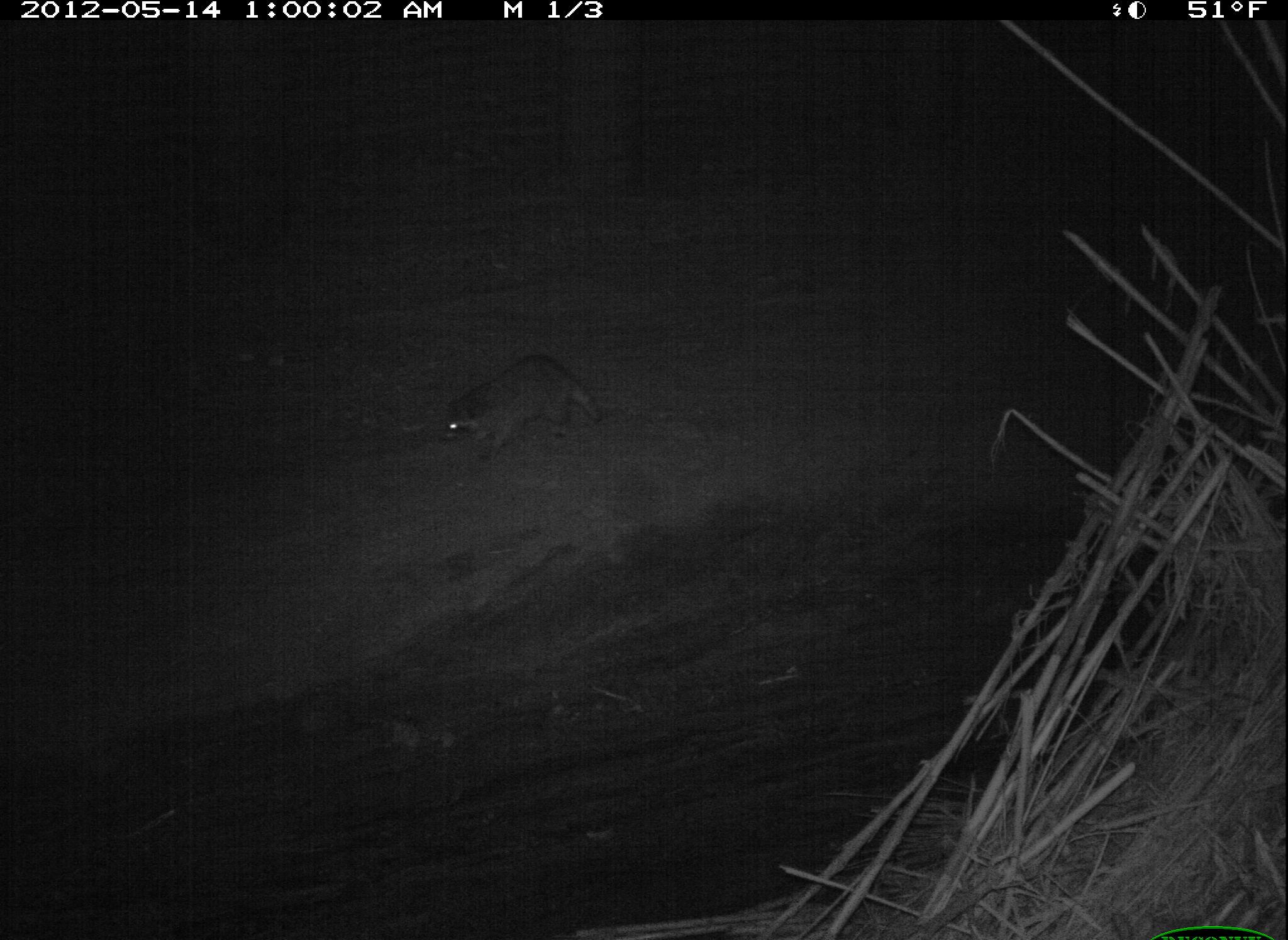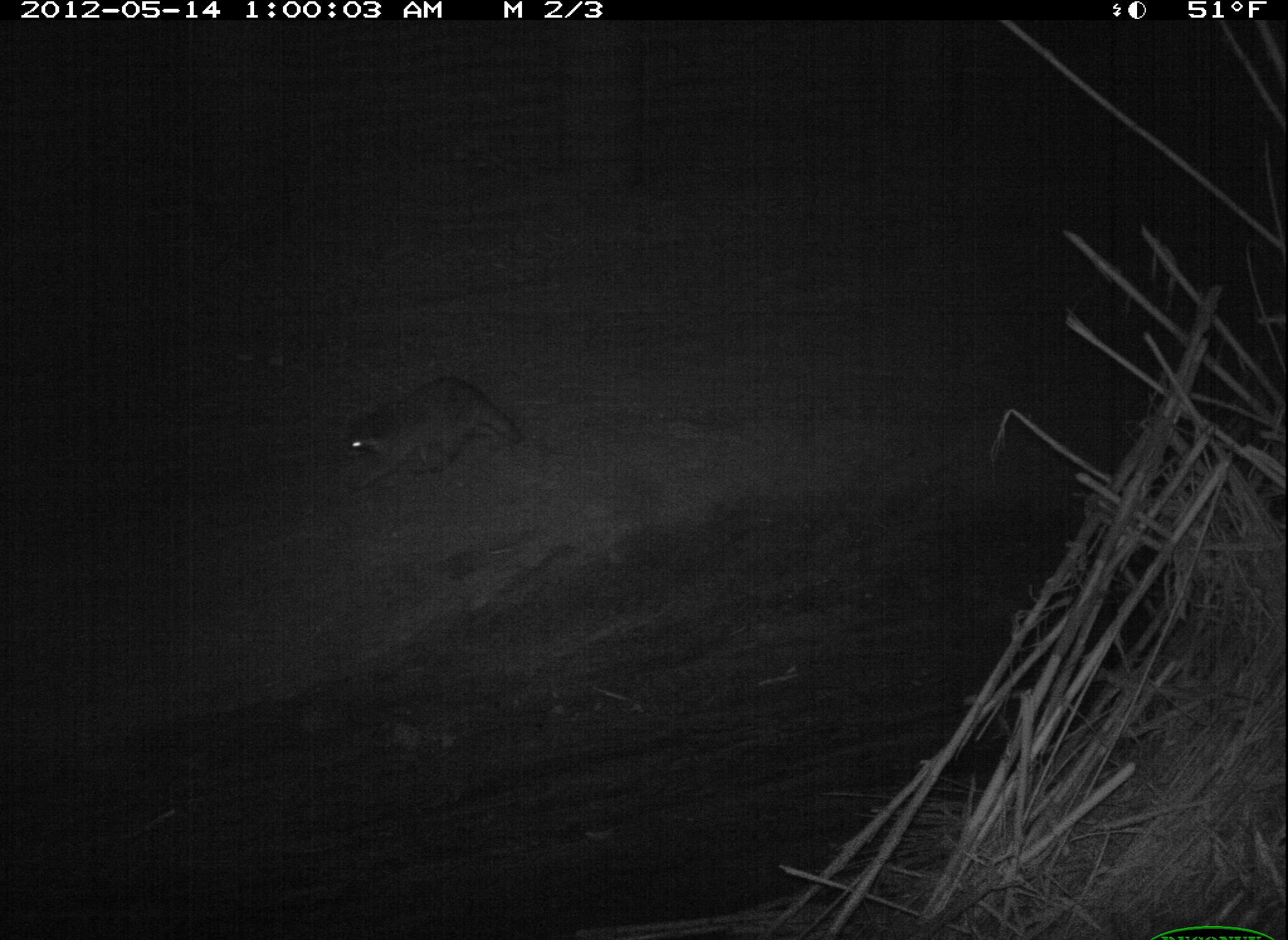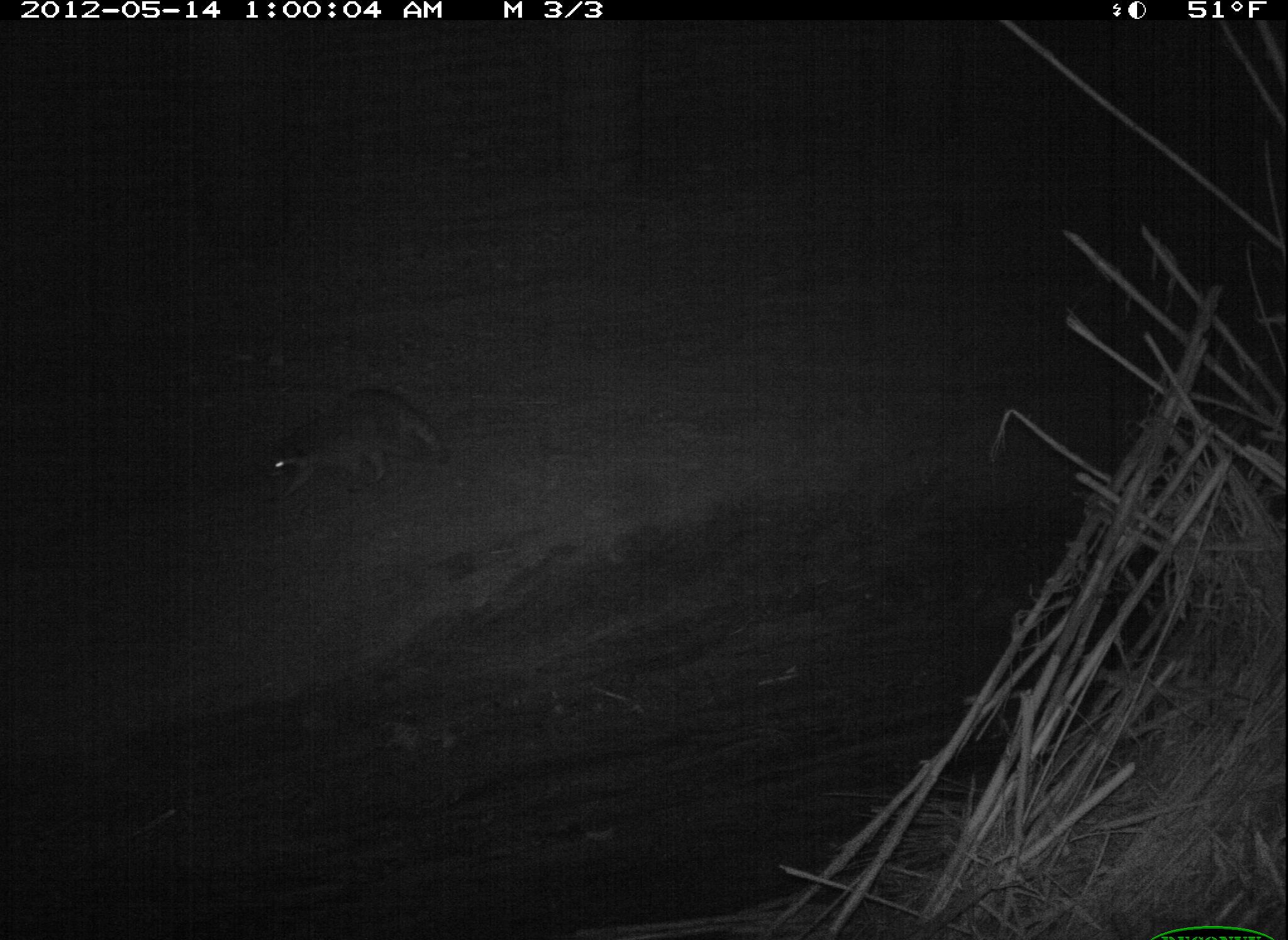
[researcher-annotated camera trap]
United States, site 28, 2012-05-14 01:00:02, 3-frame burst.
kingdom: Animalia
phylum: Chordata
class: Mammalia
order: Carnivora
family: Procyonidae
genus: Procyon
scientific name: Procyon lotor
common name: raccoon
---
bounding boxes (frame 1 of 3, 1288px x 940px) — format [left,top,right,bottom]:
raccoon: [385,333,625,474]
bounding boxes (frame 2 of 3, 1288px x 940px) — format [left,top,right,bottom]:
raccoon: [340,369,528,503]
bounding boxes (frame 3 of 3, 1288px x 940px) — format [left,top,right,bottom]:
raccoon: [253,372,457,507]